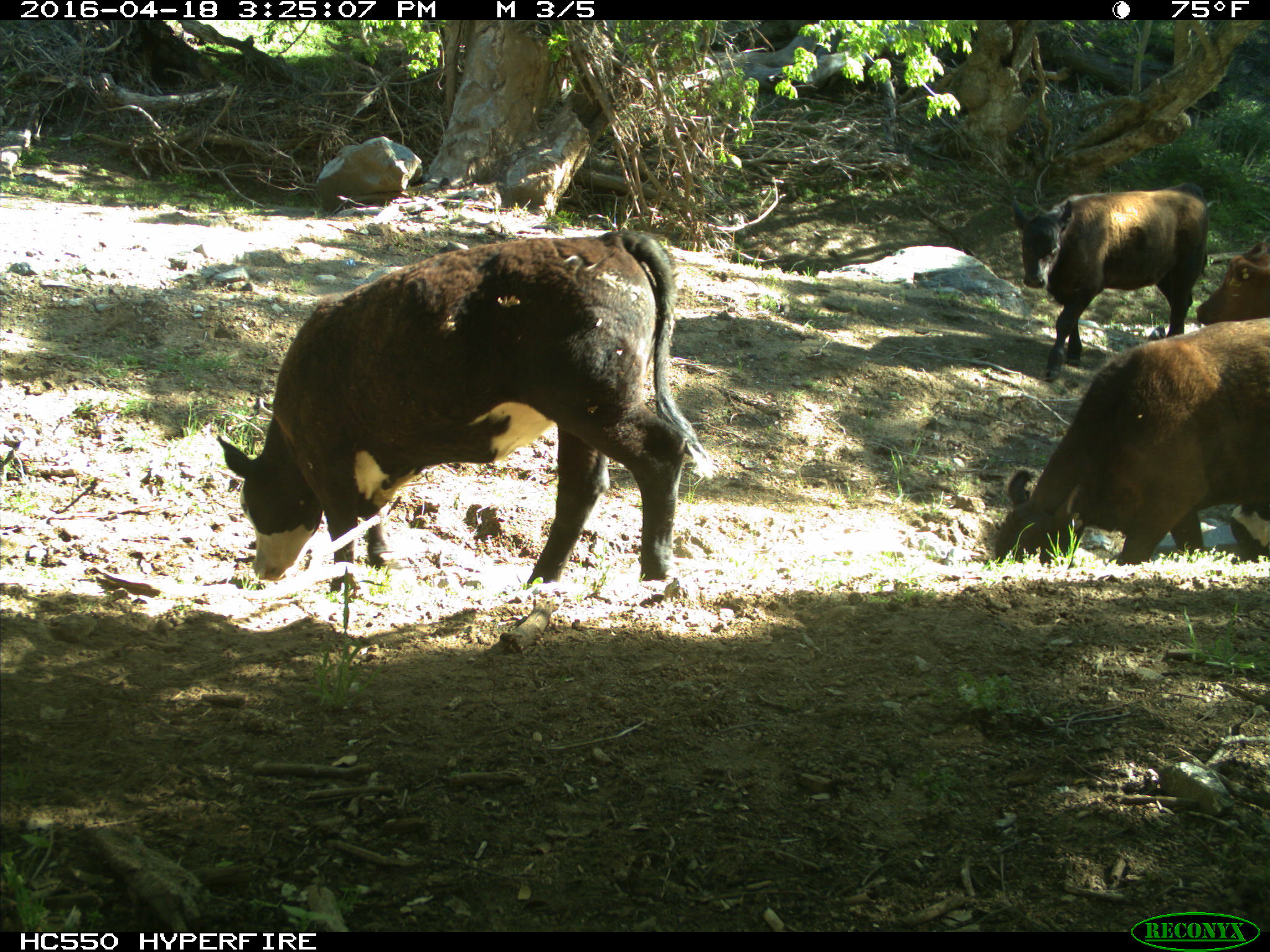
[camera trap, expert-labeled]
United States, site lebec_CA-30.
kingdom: Animalia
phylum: Chordata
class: Mammalia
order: Artiodactyla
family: Bovidae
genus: Bos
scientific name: Bos taurus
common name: domestic cow